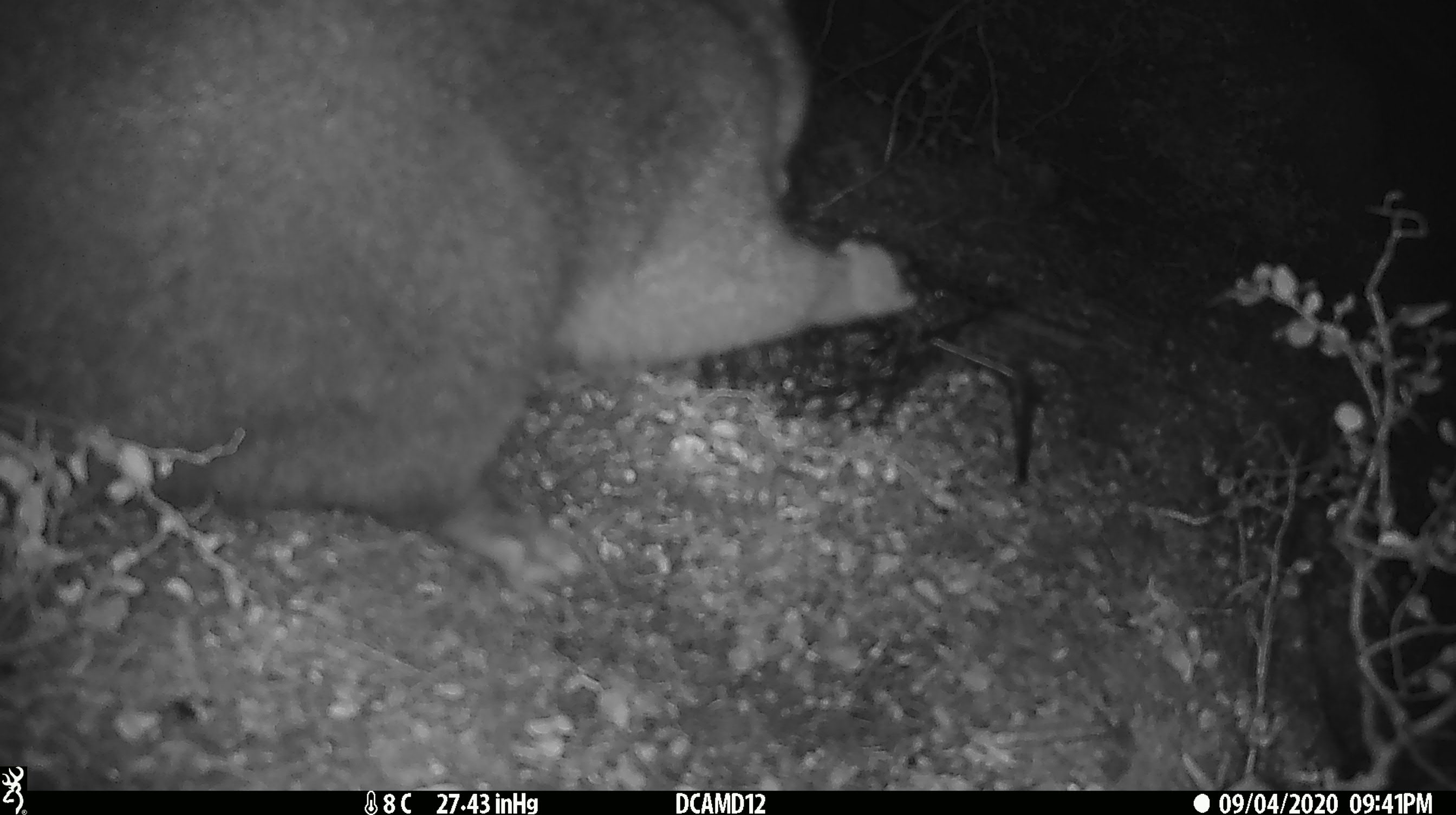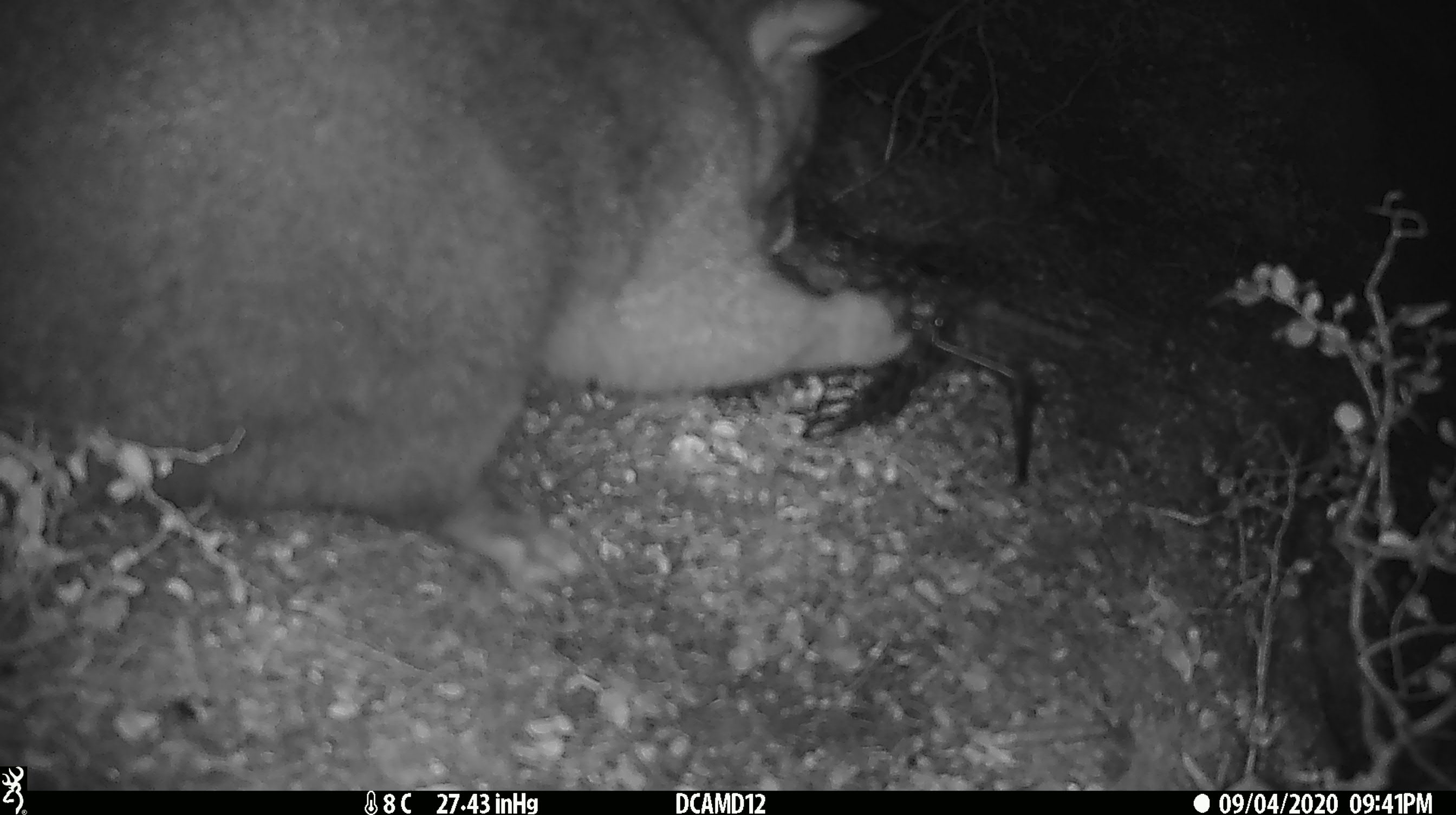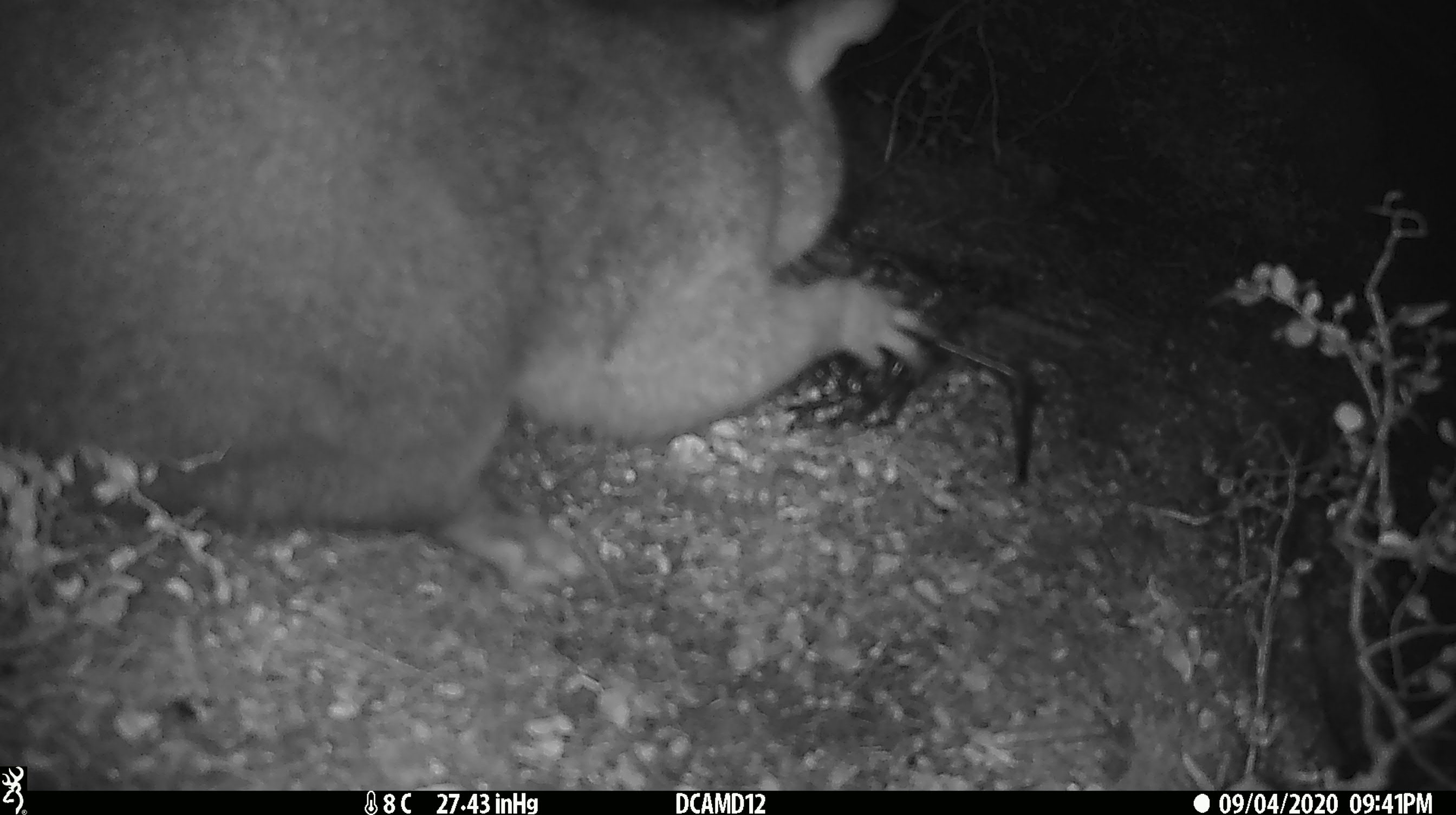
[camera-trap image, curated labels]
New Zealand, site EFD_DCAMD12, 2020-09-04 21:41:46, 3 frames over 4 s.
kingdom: Animalia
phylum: Chordata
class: Mammalia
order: Diprotodontia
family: Phalangeridae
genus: Trichosurus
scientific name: Trichosurus vulpecula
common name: common brushtail possum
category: possum